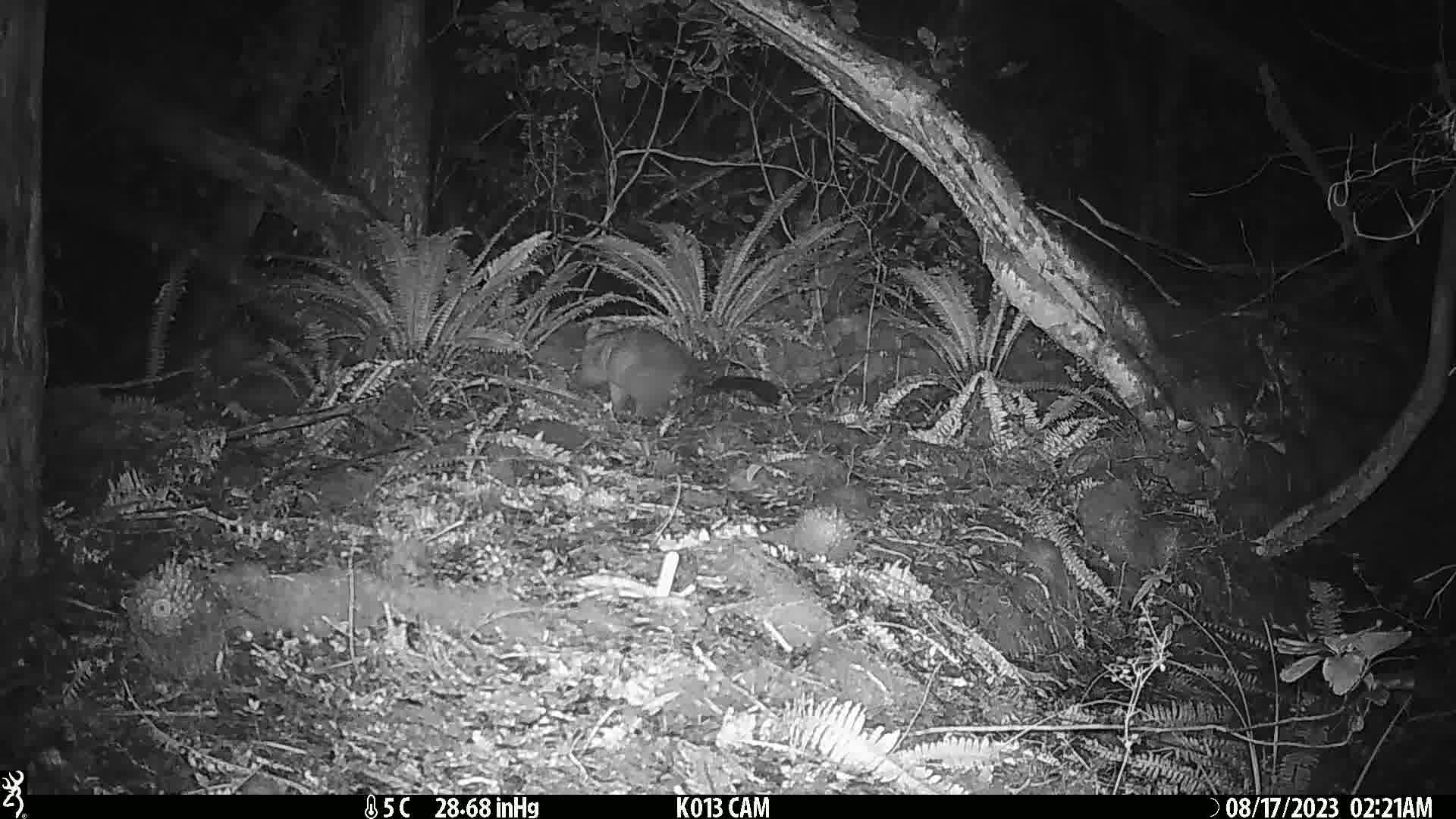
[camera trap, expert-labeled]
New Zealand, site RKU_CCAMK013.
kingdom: Animalia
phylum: Chordata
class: Mammalia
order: Diprotodontia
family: Phalangeridae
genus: Trichosurus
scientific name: Trichosurus vulpecula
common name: common brushtail possum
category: possum